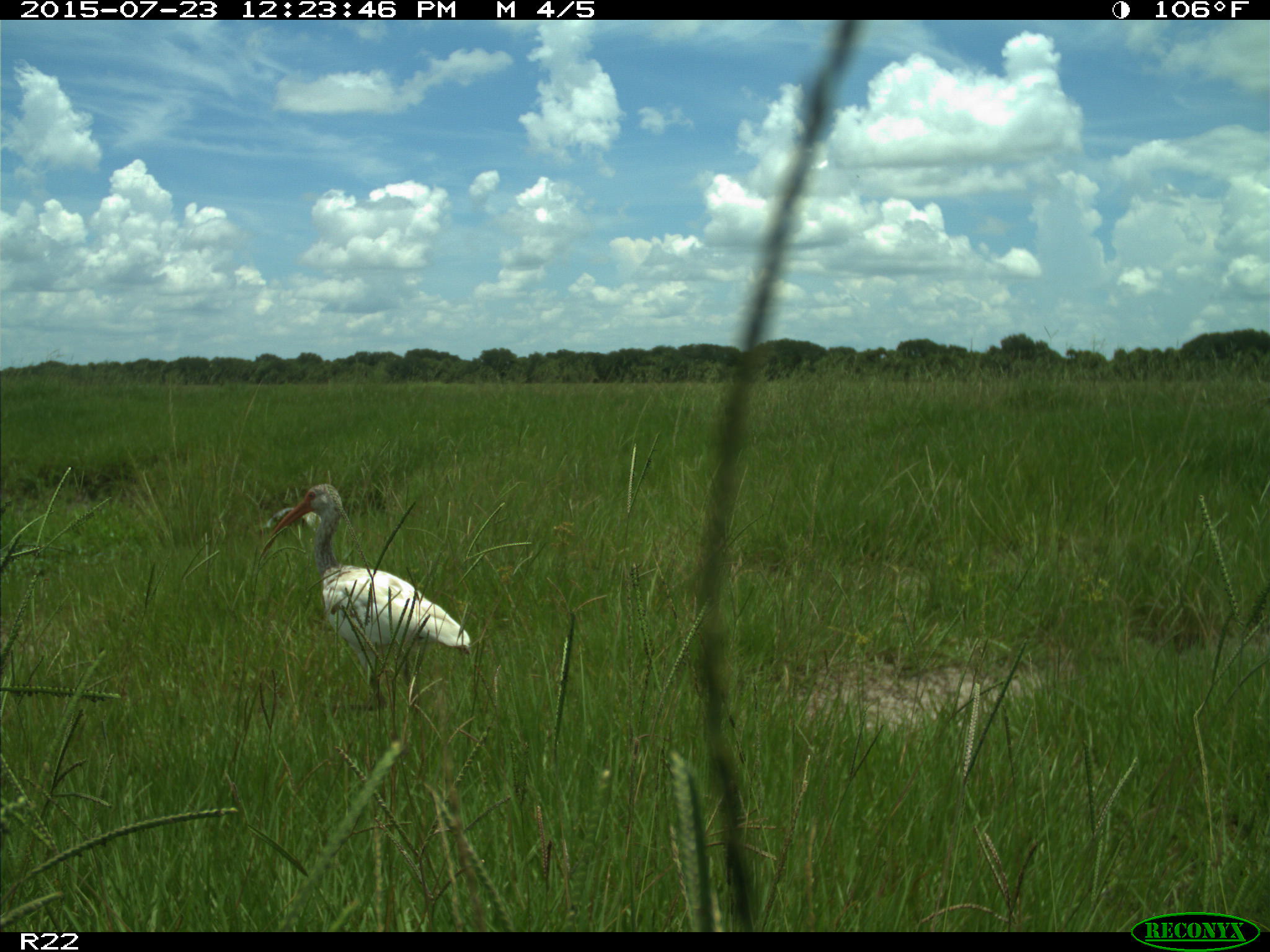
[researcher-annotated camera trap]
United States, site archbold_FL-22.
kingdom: Animalia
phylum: Chordata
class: Mammalia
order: Artiodactyla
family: Bovidae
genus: Bos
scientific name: Bos taurus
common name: domestic cow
Bos taurus (domestic cow).